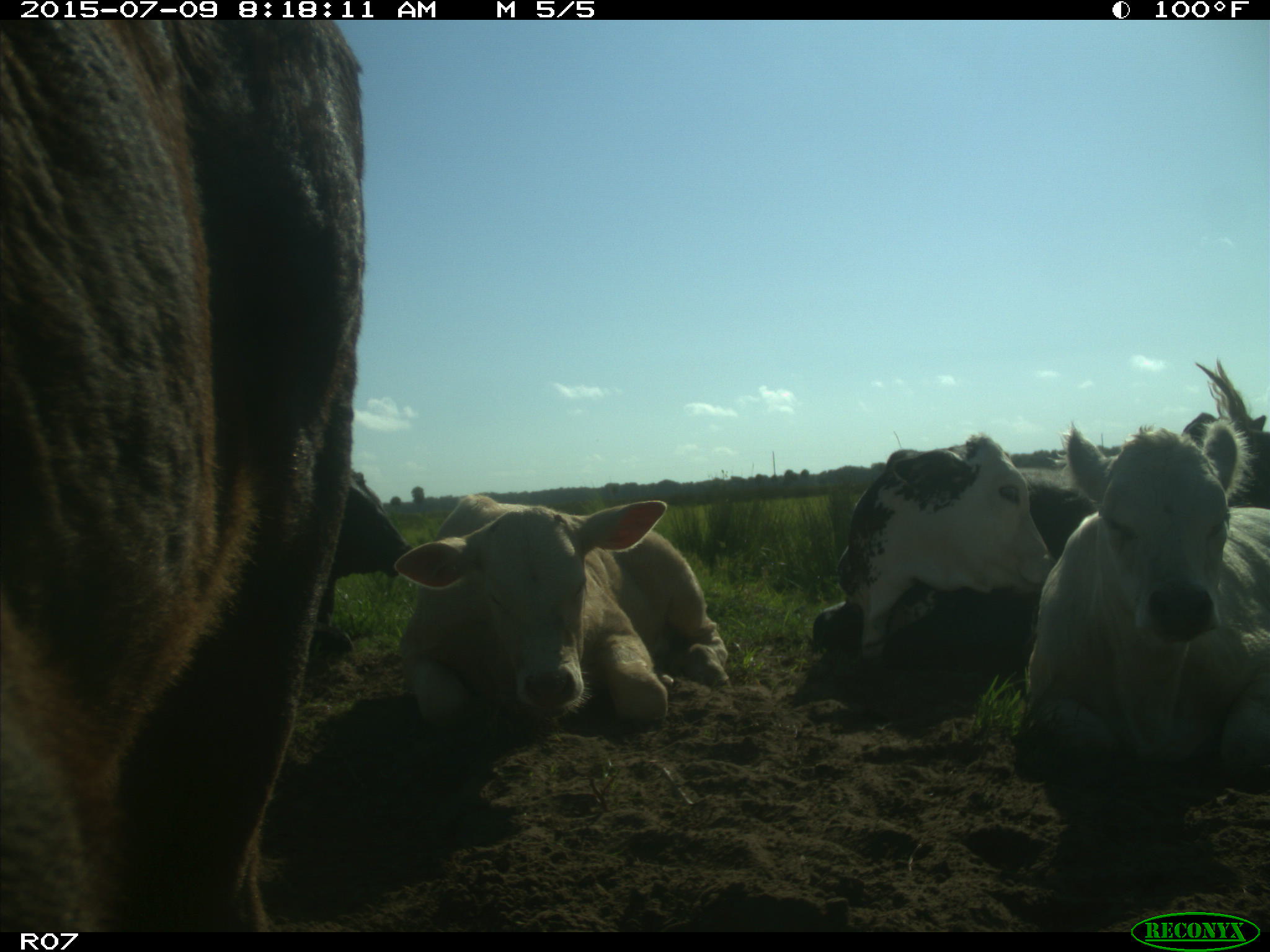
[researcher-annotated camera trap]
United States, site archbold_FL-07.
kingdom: Animalia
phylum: Chordata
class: Mammalia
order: Artiodactyla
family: Bovidae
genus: Bos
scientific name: Bos taurus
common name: domestic cow